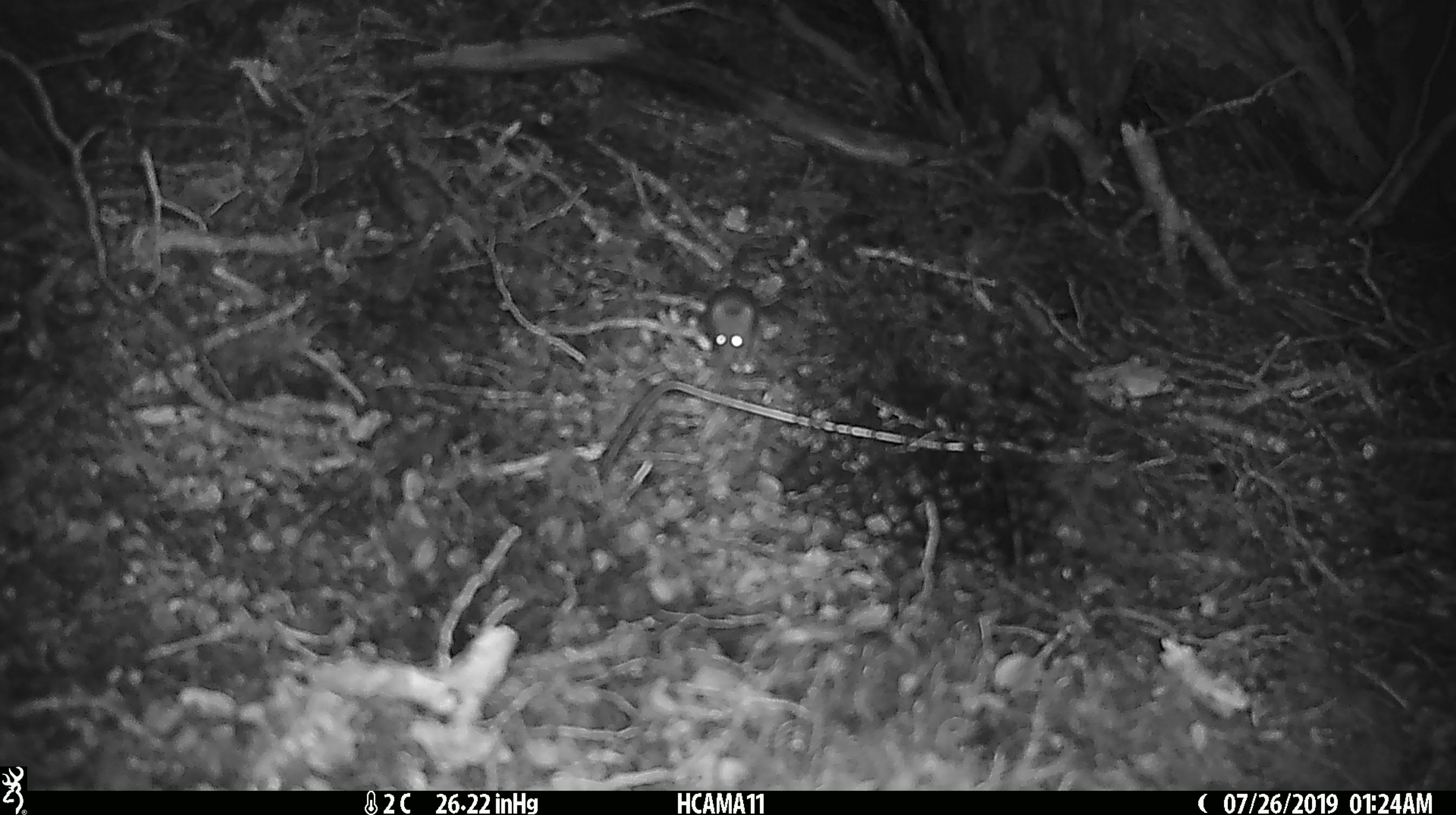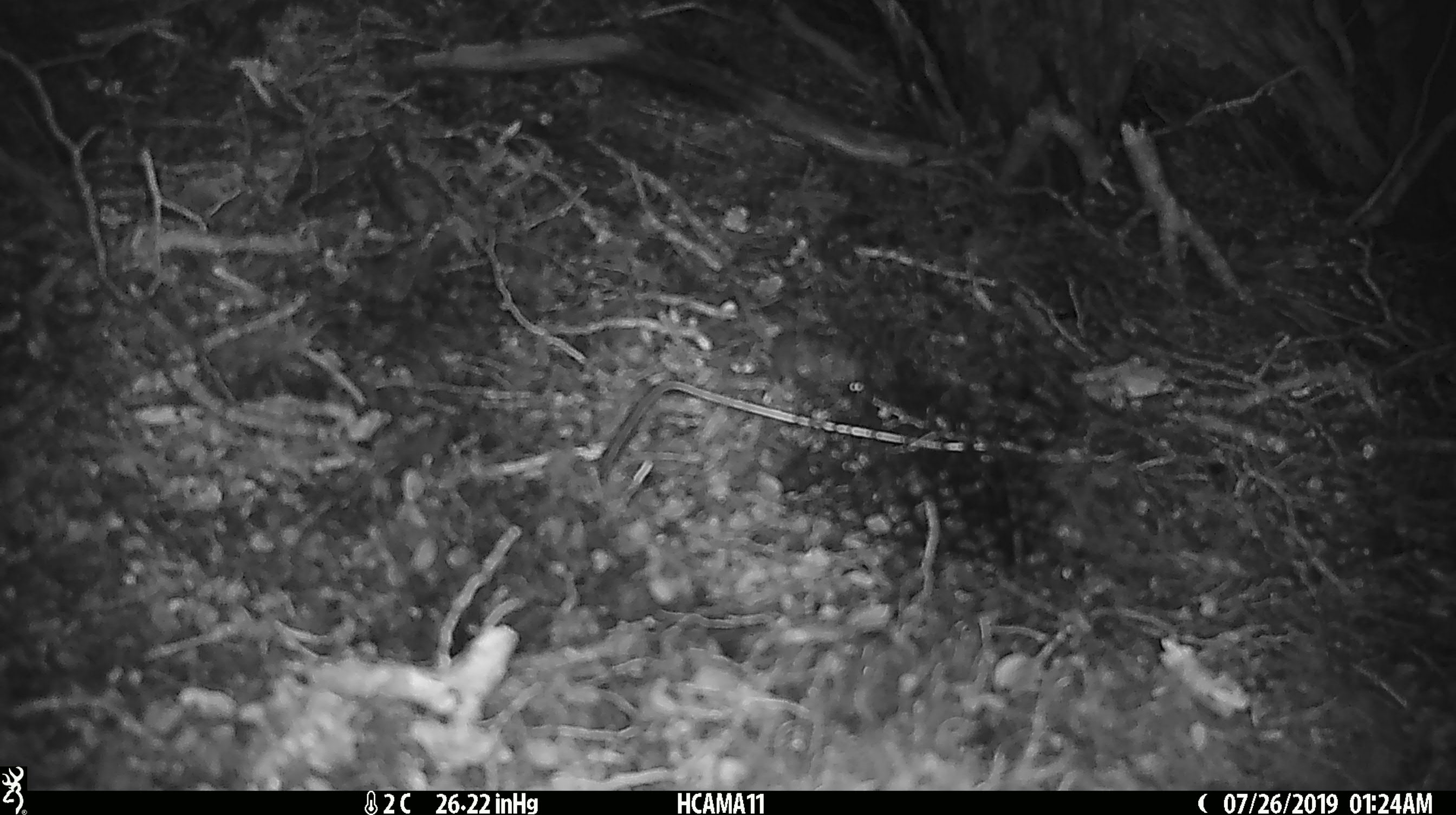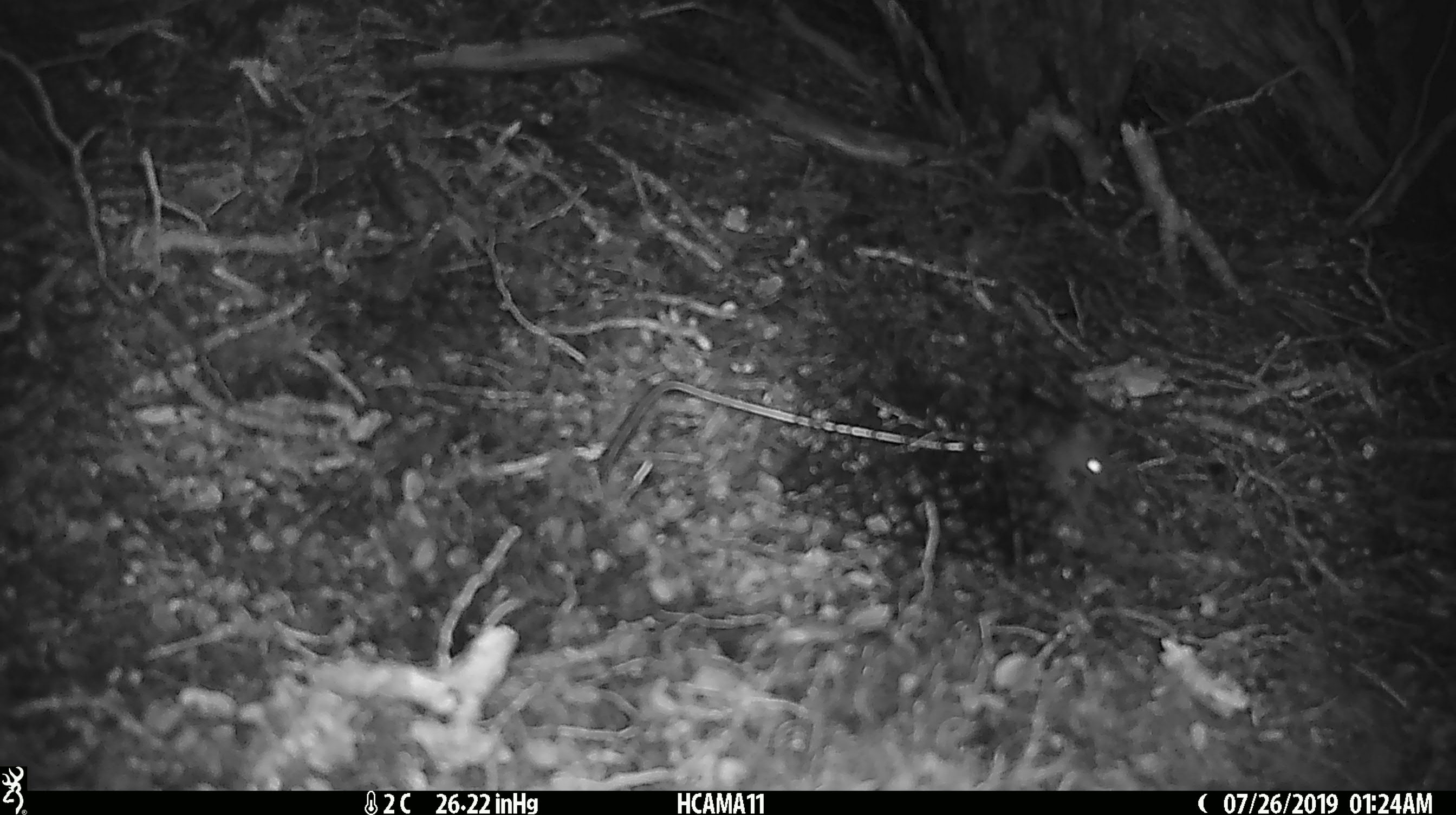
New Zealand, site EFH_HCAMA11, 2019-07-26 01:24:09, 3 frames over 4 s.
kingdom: Animalia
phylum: Chordata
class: Mammalia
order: Rodentia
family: Muridae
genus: Mus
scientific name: Mus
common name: mouse